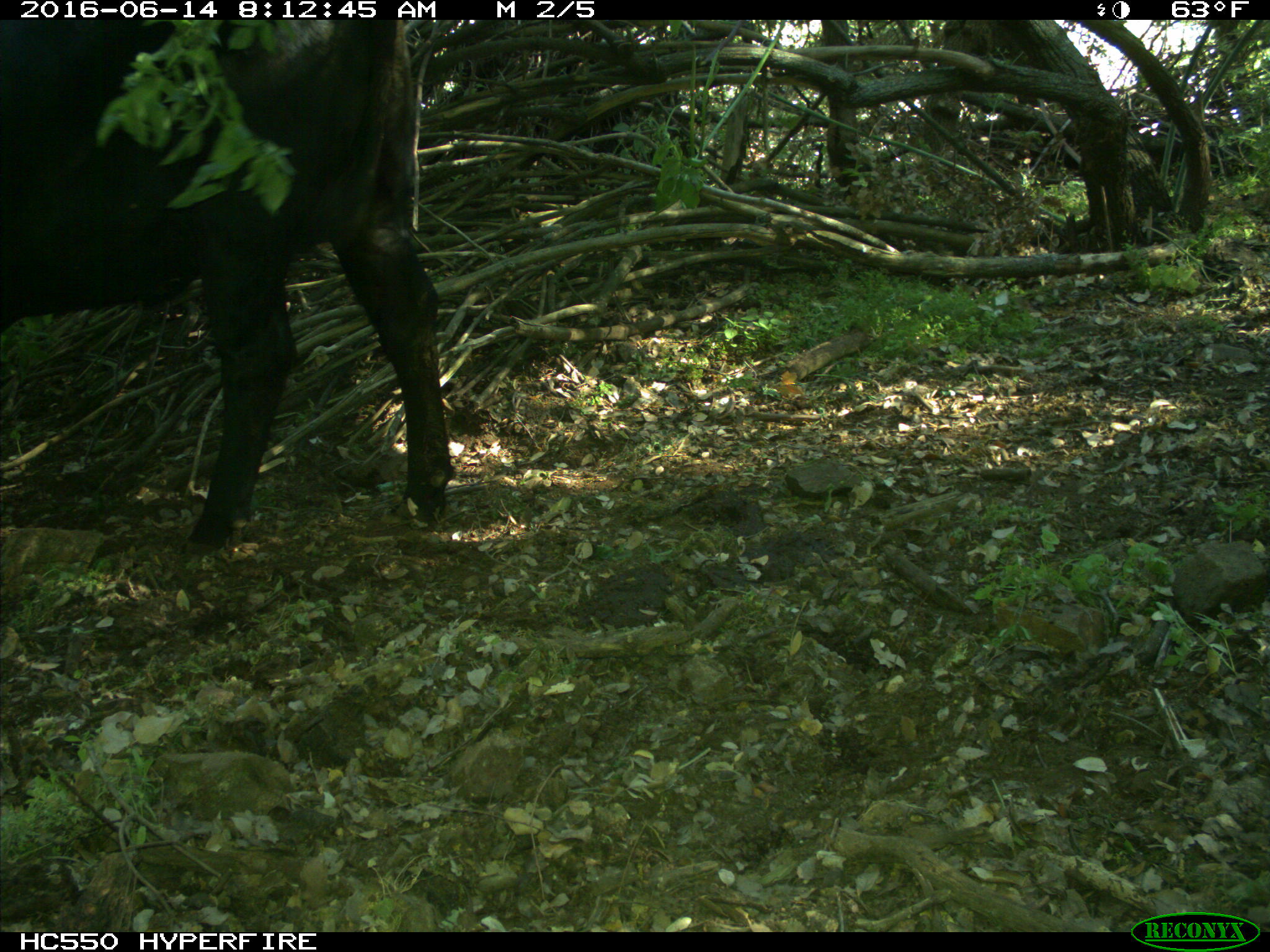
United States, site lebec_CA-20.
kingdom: Animalia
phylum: Chordata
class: Mammalia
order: Artiodactyla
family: Bovidae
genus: Bos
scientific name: Bos taurus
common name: domestic cow